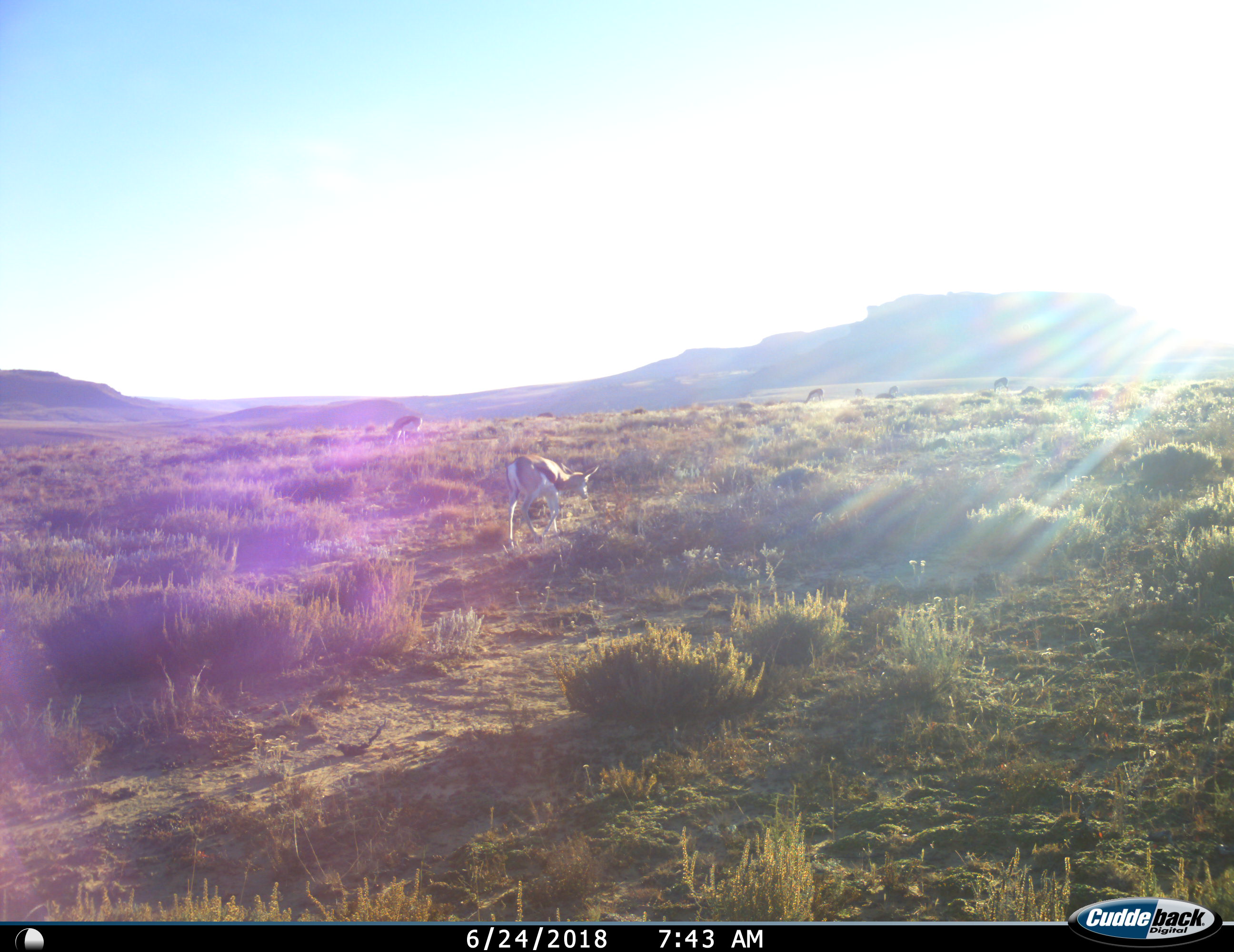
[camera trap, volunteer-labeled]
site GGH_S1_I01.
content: unidentified animal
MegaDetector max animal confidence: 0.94